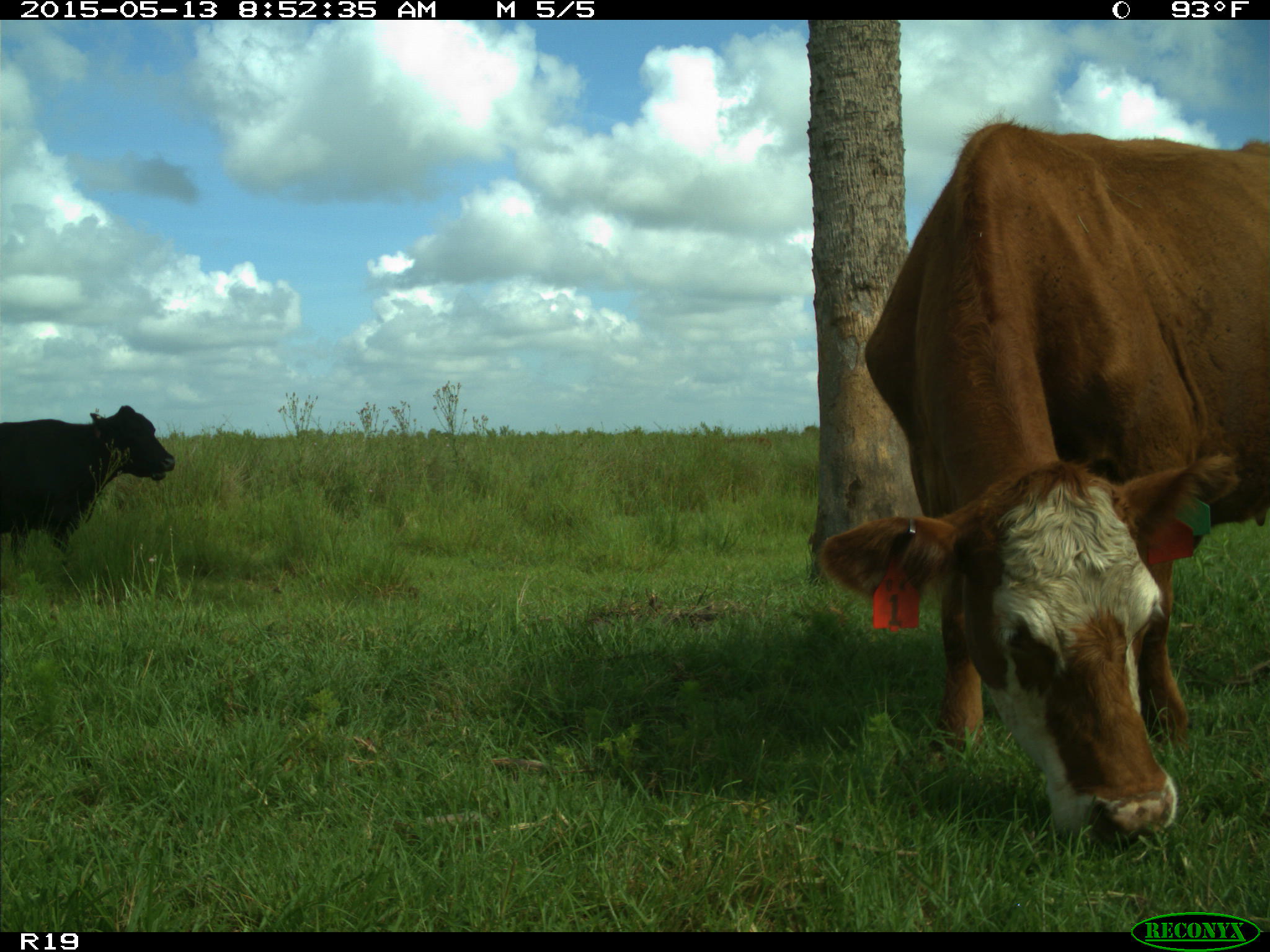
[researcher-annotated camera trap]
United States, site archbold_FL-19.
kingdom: Animalia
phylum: Chordata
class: Mammalia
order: Artiodactyla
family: Bovidae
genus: Bos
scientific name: Bos taurus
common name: domestic cow